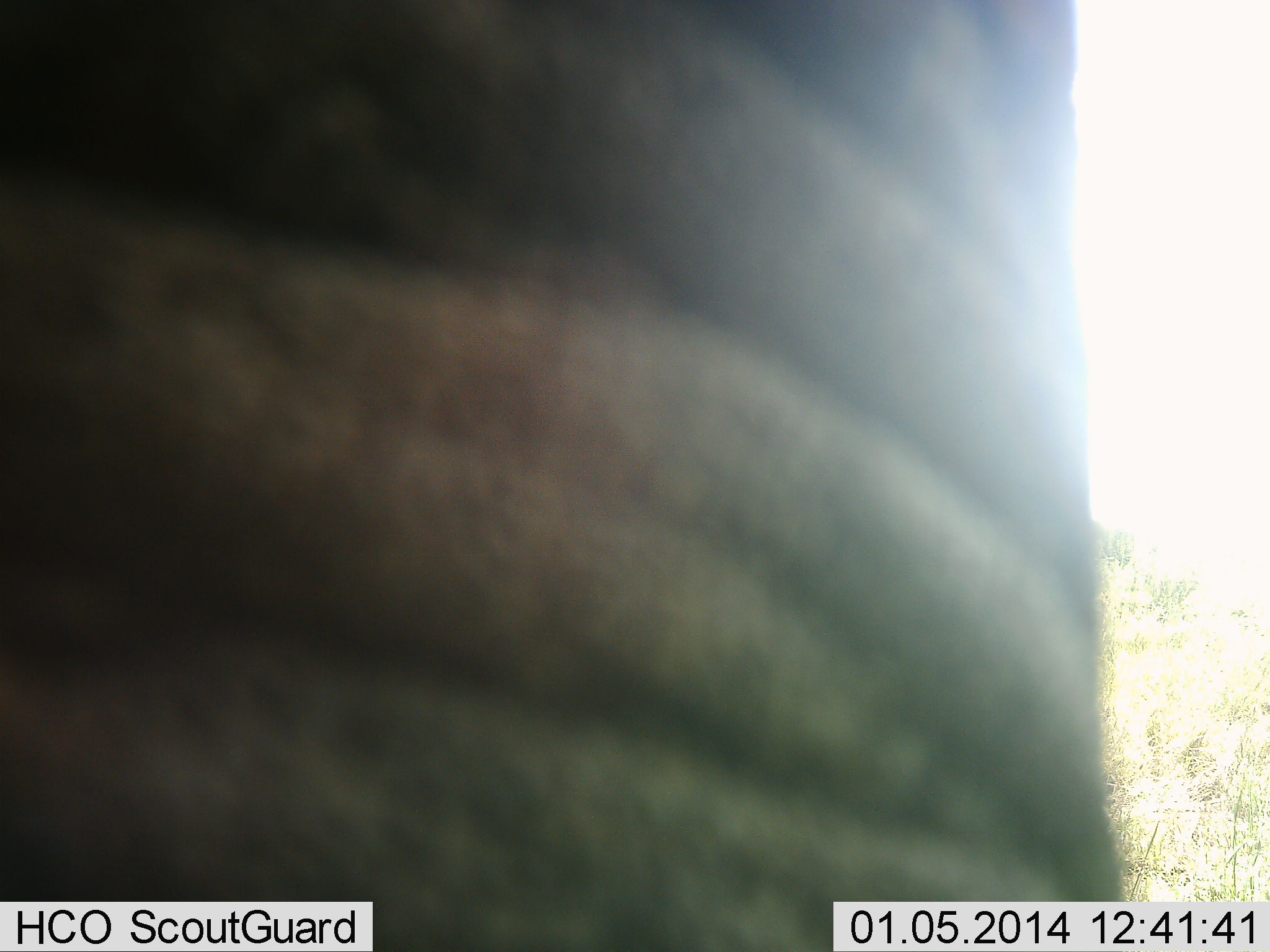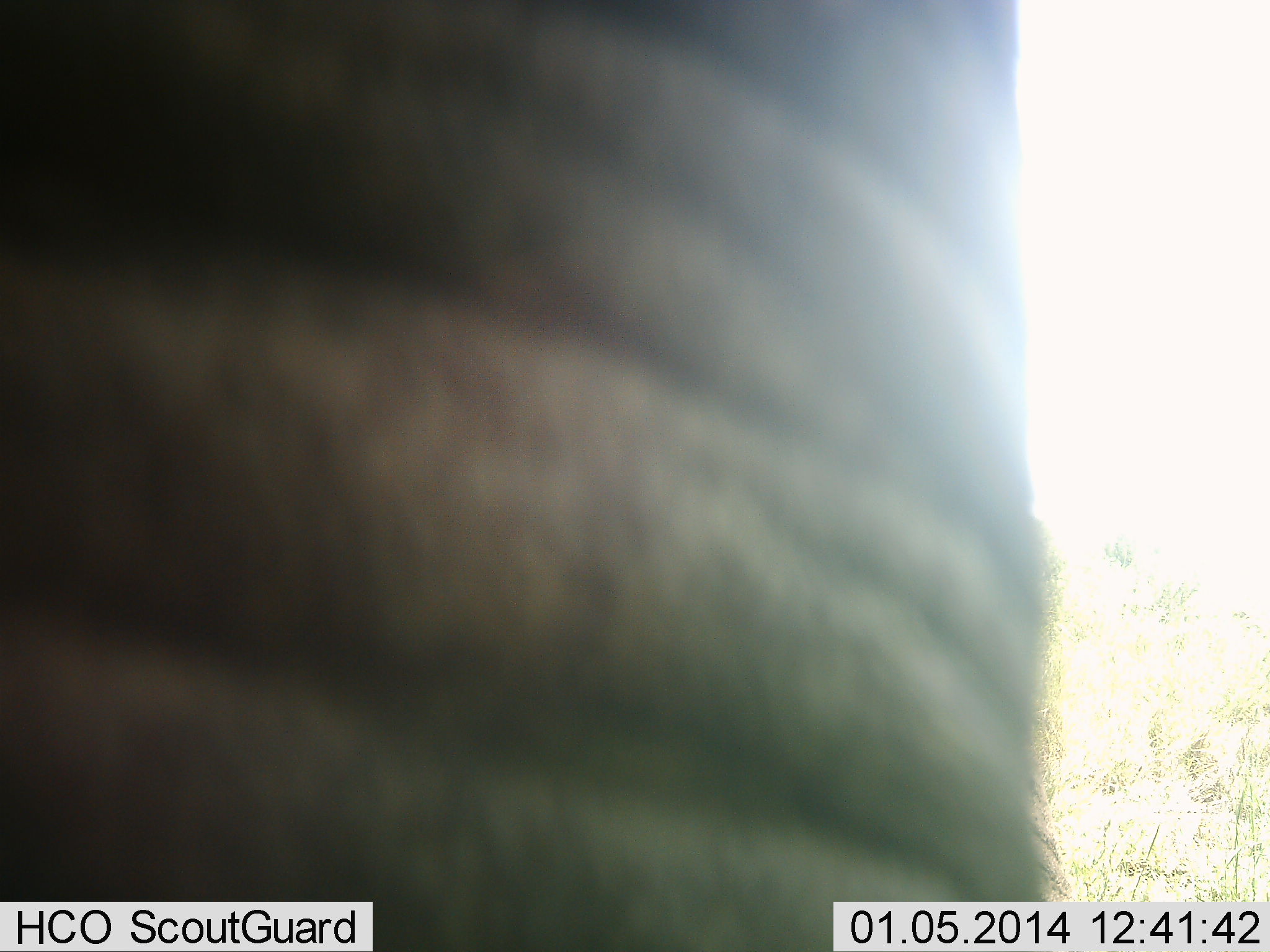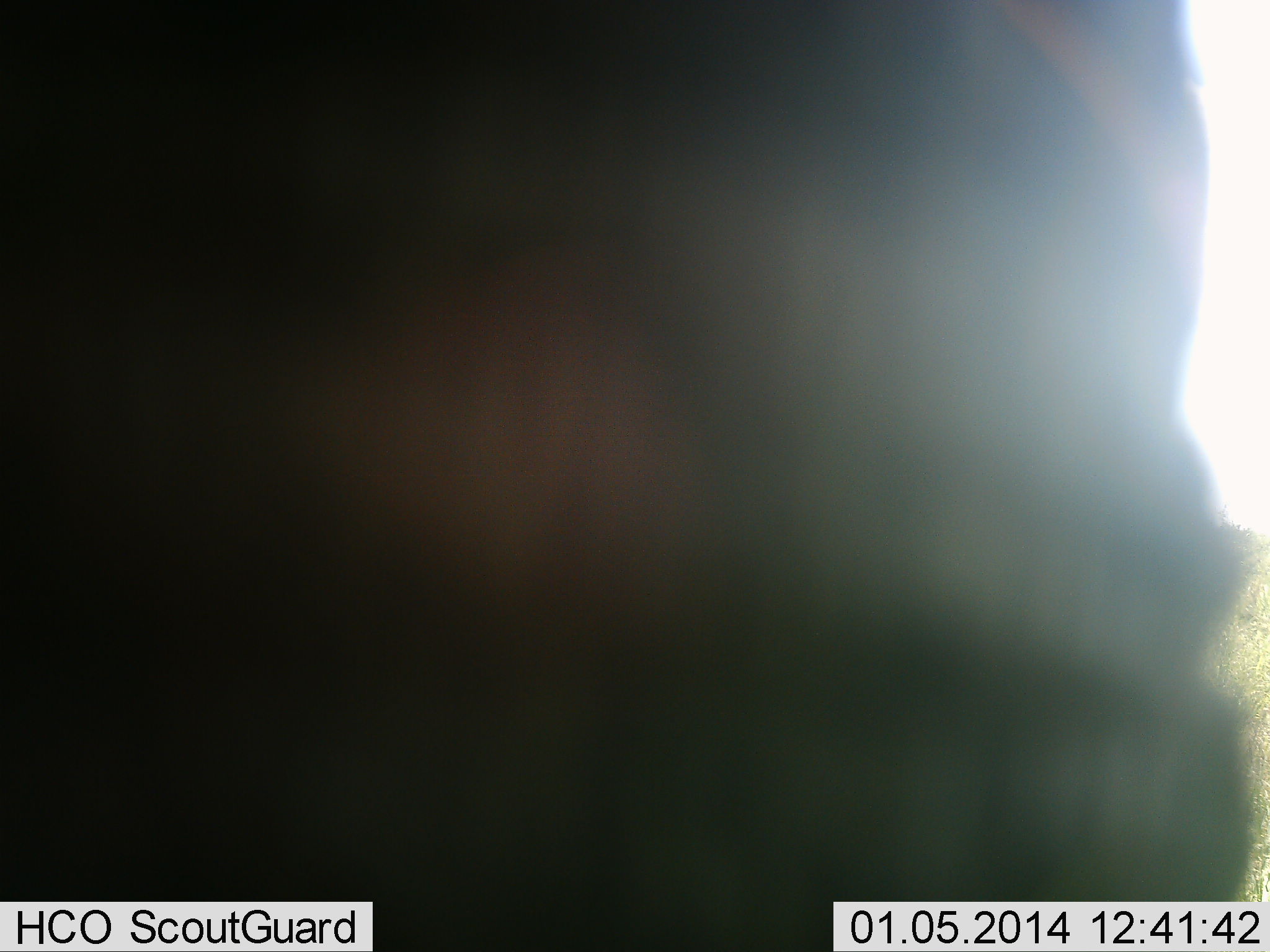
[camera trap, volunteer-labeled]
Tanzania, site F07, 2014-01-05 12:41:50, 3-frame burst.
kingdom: Animalia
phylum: Chordata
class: Mammalia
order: Proboscidea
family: Elephantidae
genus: Loxodonta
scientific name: Loxodonta africana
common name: african bush elephant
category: elephant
Elephant (african bush elephant) (Loxodonta africana), count 1. Behavior (volunteer vote fractions): standing 90%, resting 0%, moving 20%, interacting 10%. Young present (vote fraction): 0%. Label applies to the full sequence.